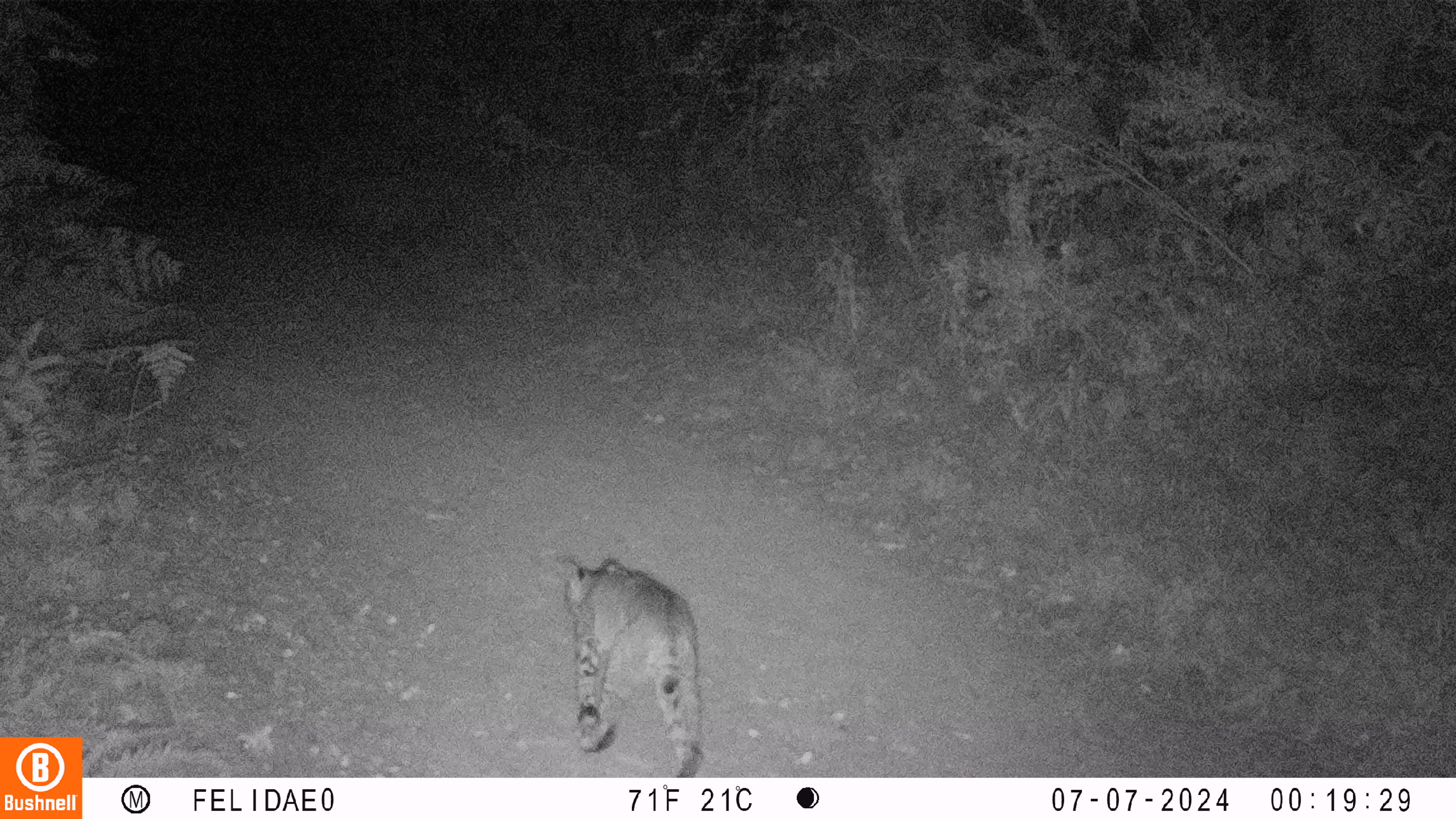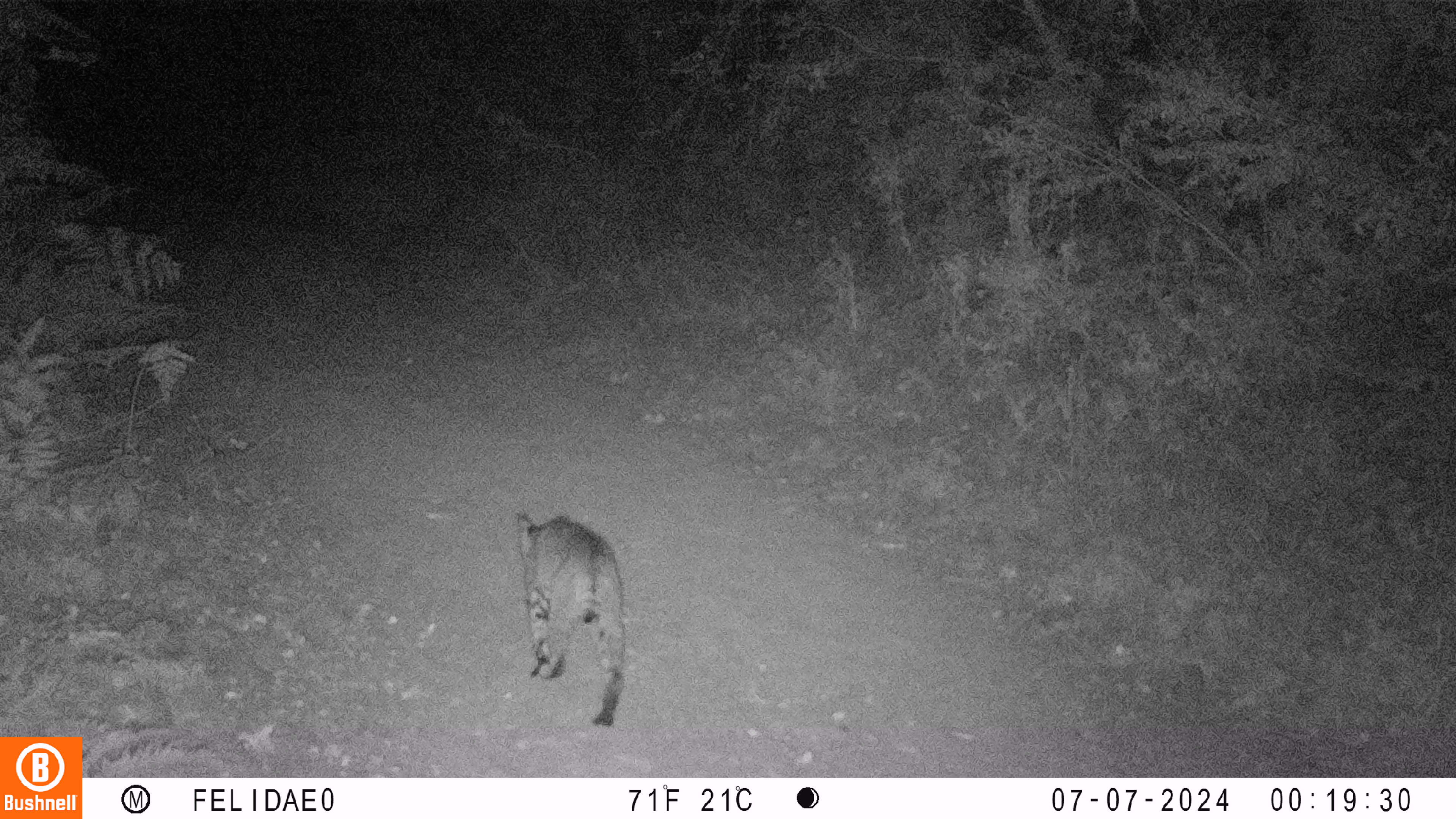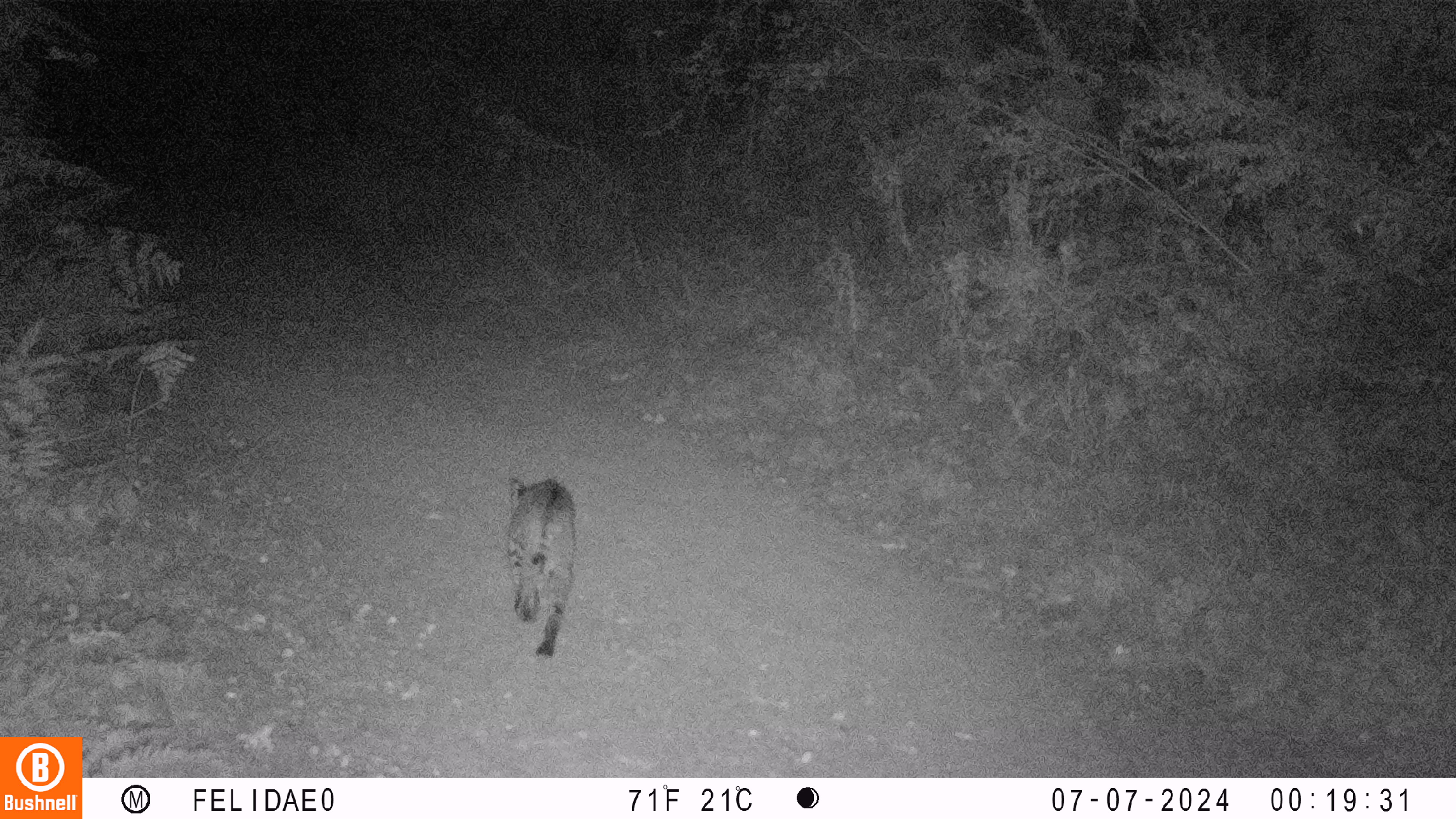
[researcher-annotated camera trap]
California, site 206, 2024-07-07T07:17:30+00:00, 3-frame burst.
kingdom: Animalia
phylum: Chordata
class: Mammalia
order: Carnivora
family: Felidae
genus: Lynx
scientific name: Lynx rufus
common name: bobcat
Bobcat (Lynx rufus).